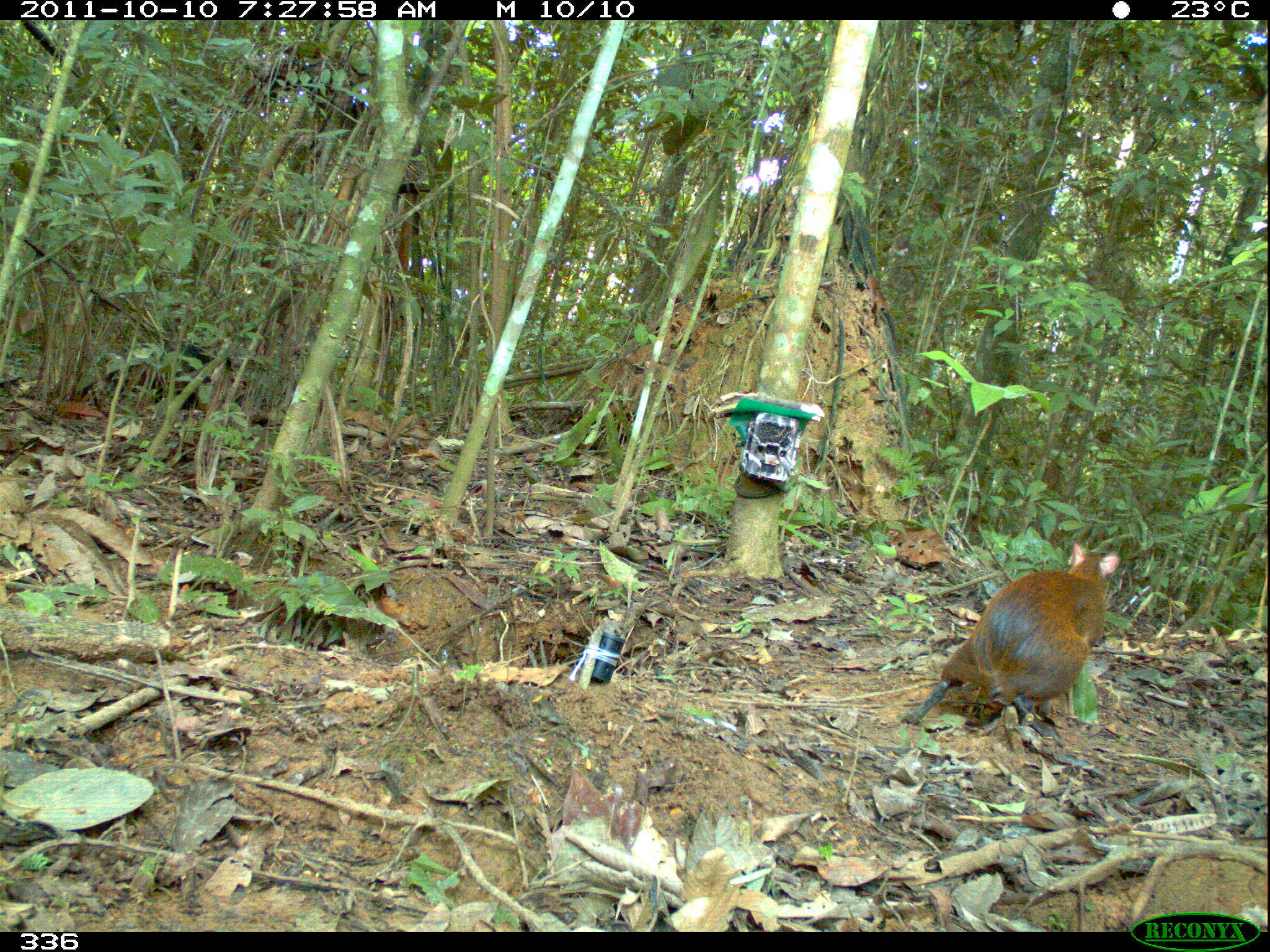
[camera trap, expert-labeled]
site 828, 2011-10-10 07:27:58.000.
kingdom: Animalia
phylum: Chordata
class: Mammalia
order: Rodentia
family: Dasyproctidae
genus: Dasyprocta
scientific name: Dasyprocta punctata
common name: central american agouti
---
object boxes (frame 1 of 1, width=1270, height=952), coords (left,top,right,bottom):
dasyprocta punctata: (901,540,1120,738)